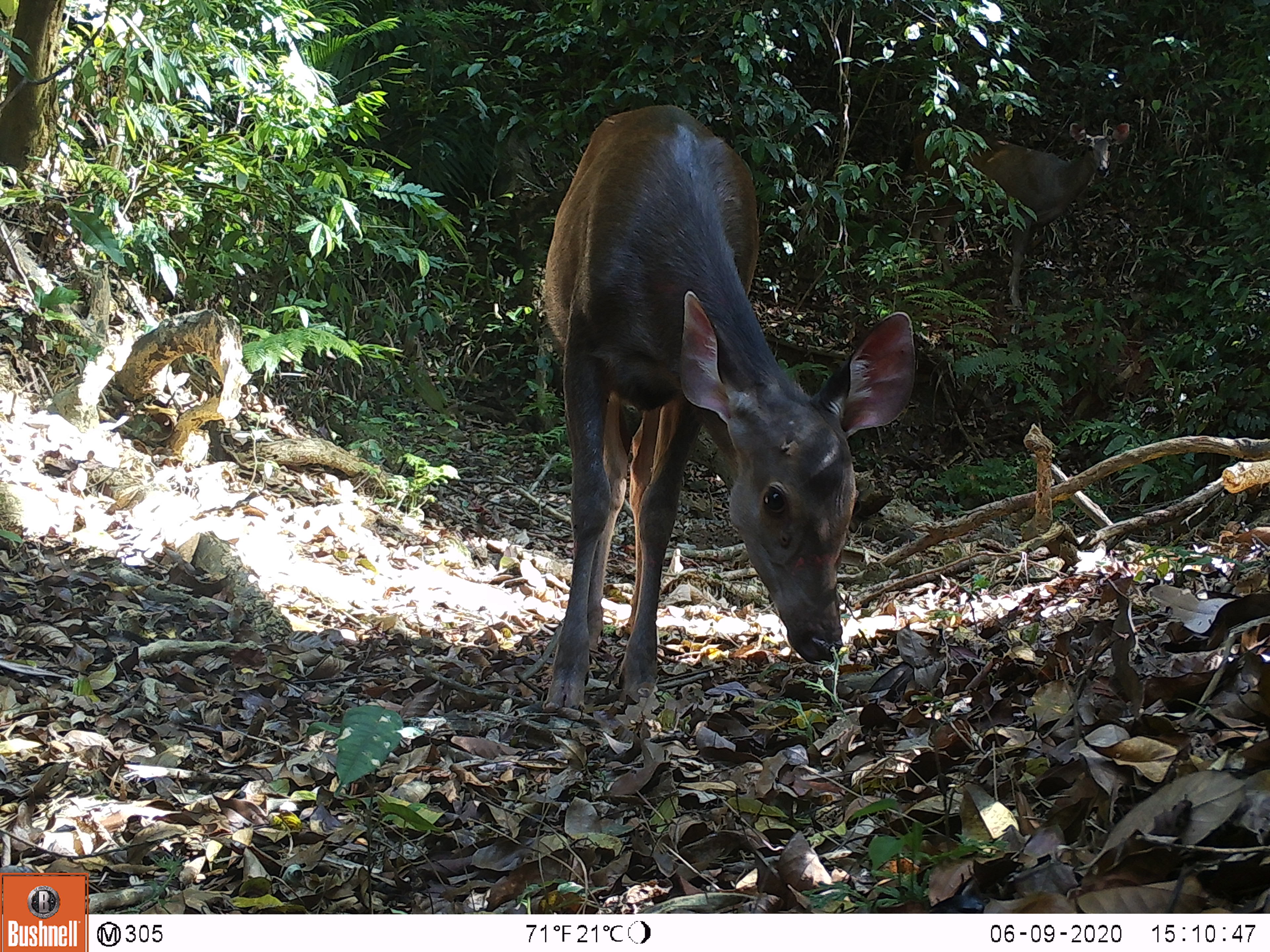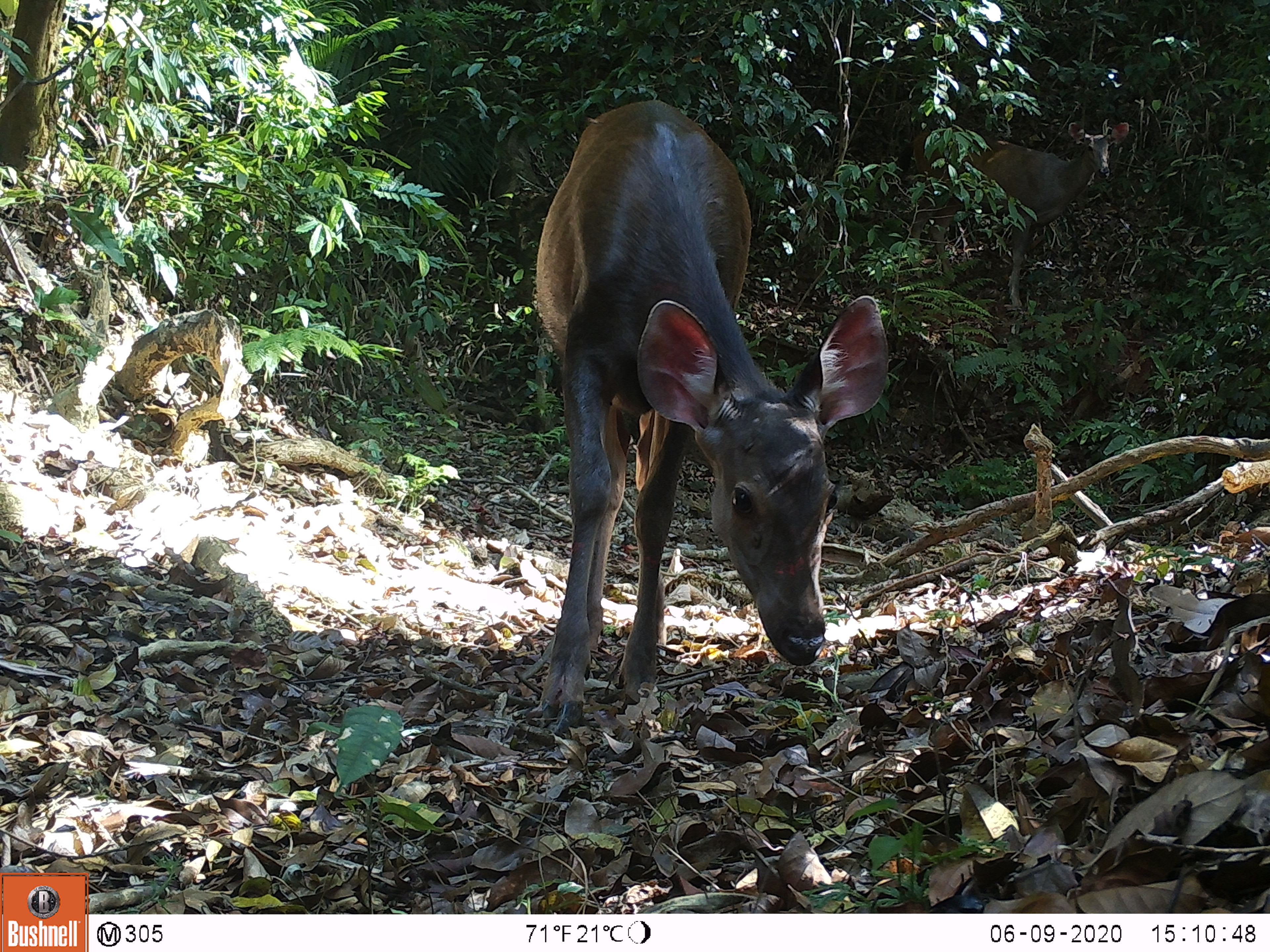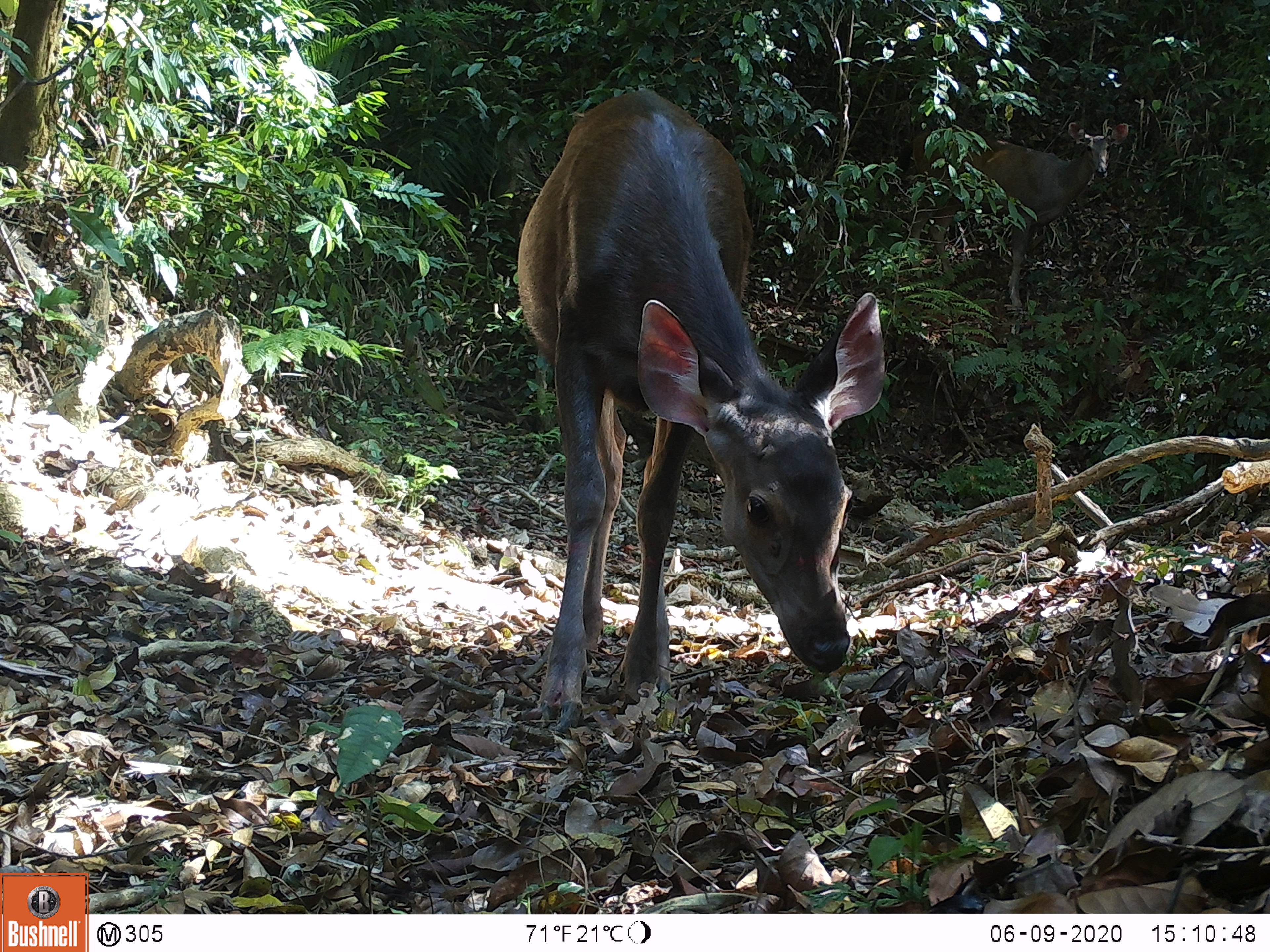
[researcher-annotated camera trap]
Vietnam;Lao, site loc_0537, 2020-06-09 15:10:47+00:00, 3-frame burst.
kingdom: Animalia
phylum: Chordata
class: Mammalia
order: Artiodactyla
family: Cervidae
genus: Rusa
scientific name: Rusa unicolor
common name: sambar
Sambar (Rusa unicolor). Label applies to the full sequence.